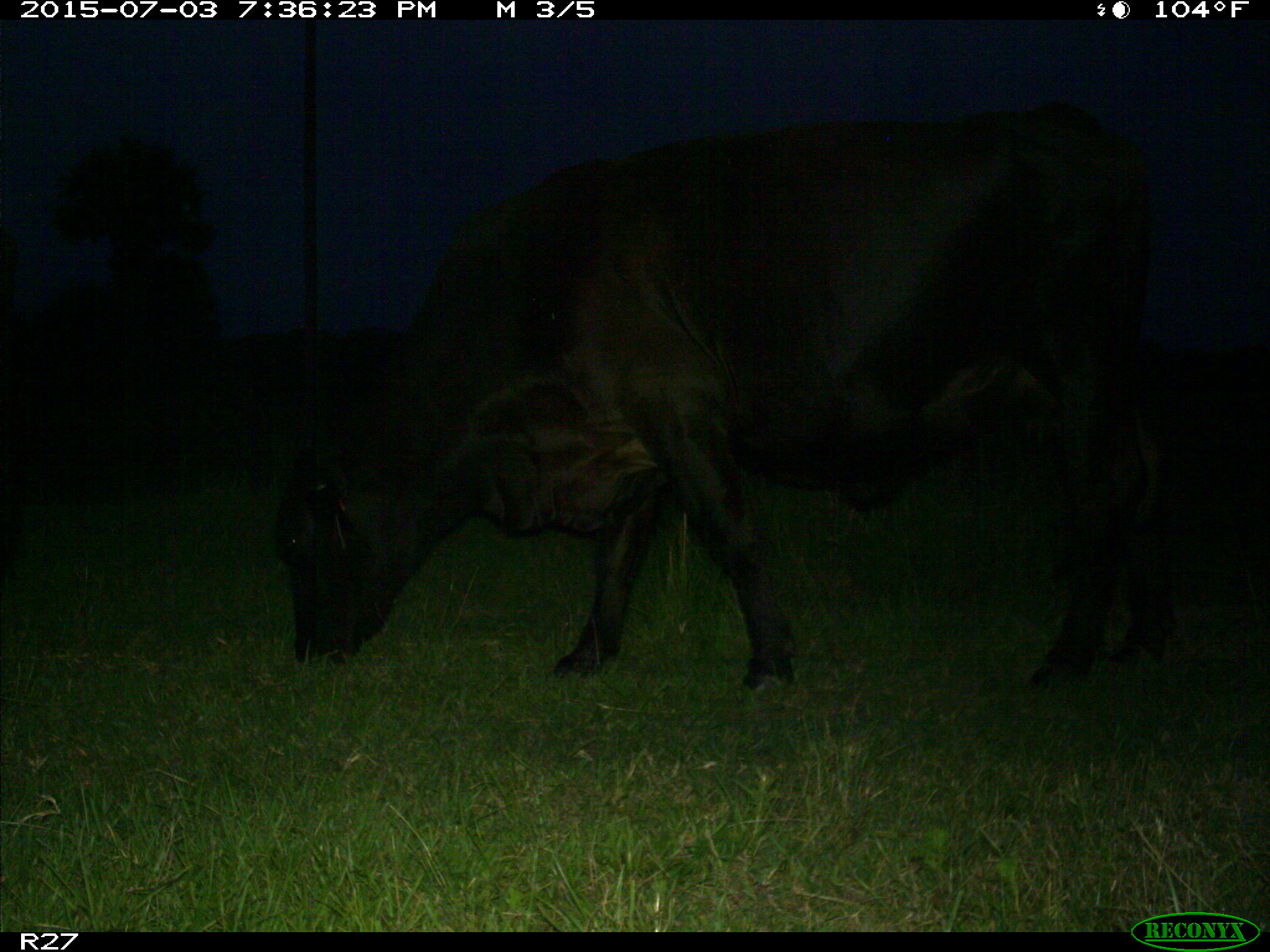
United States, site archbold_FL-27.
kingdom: Animalia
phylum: Chordata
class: Mammalia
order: Artiodactyla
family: Bovidae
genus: Bos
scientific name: Bos taurus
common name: domestic cow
Bos taurus (domestic cow).